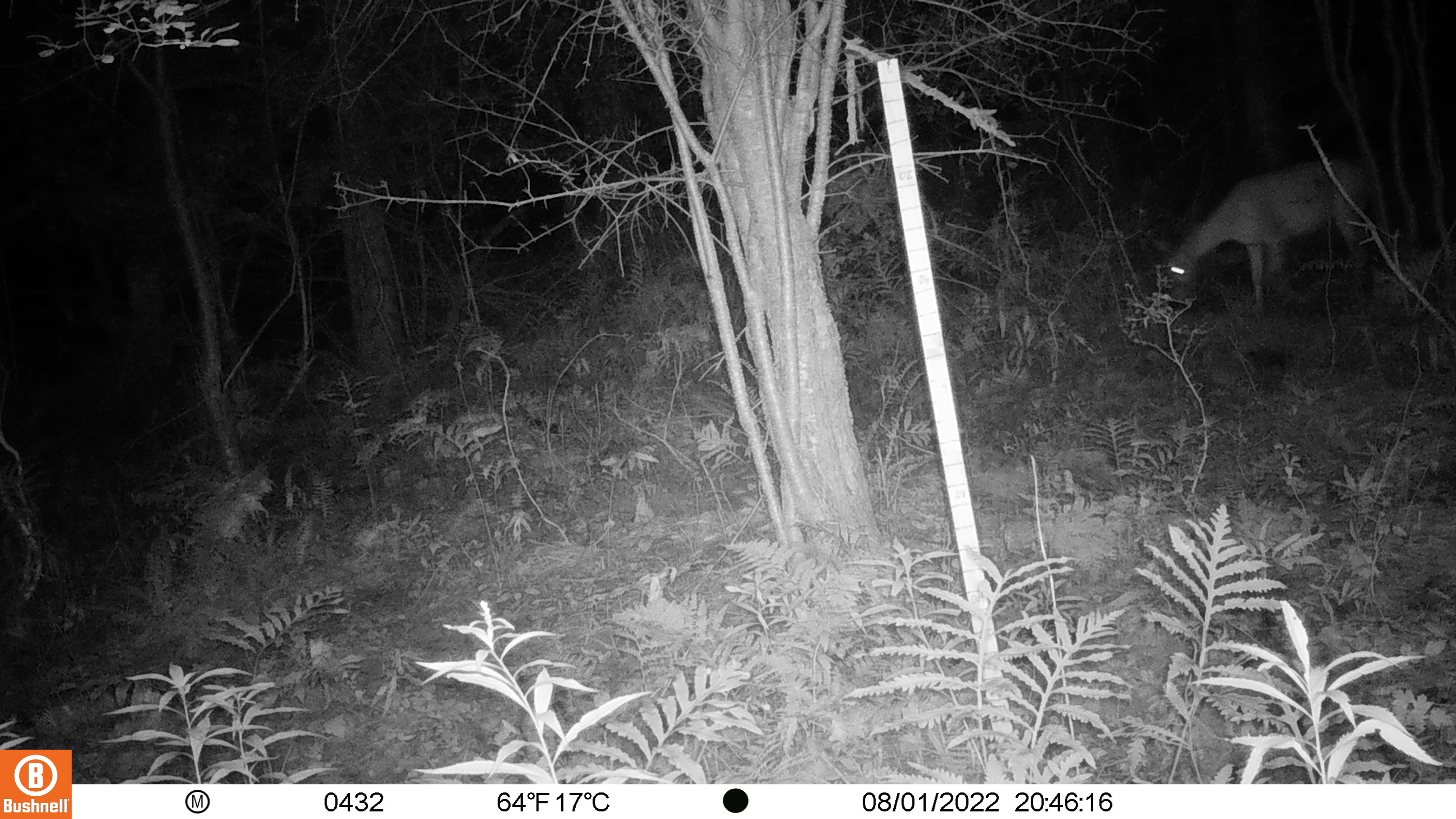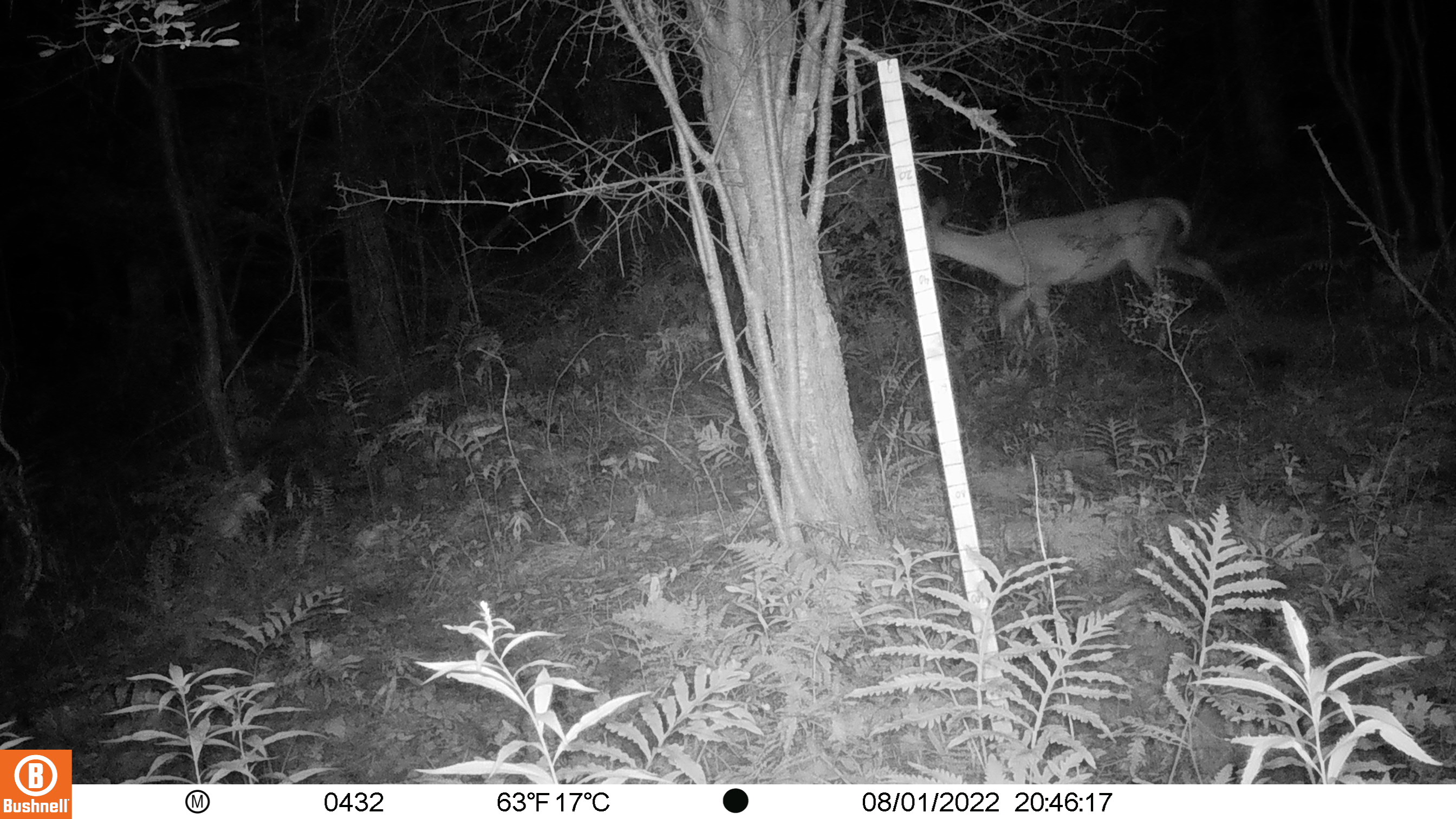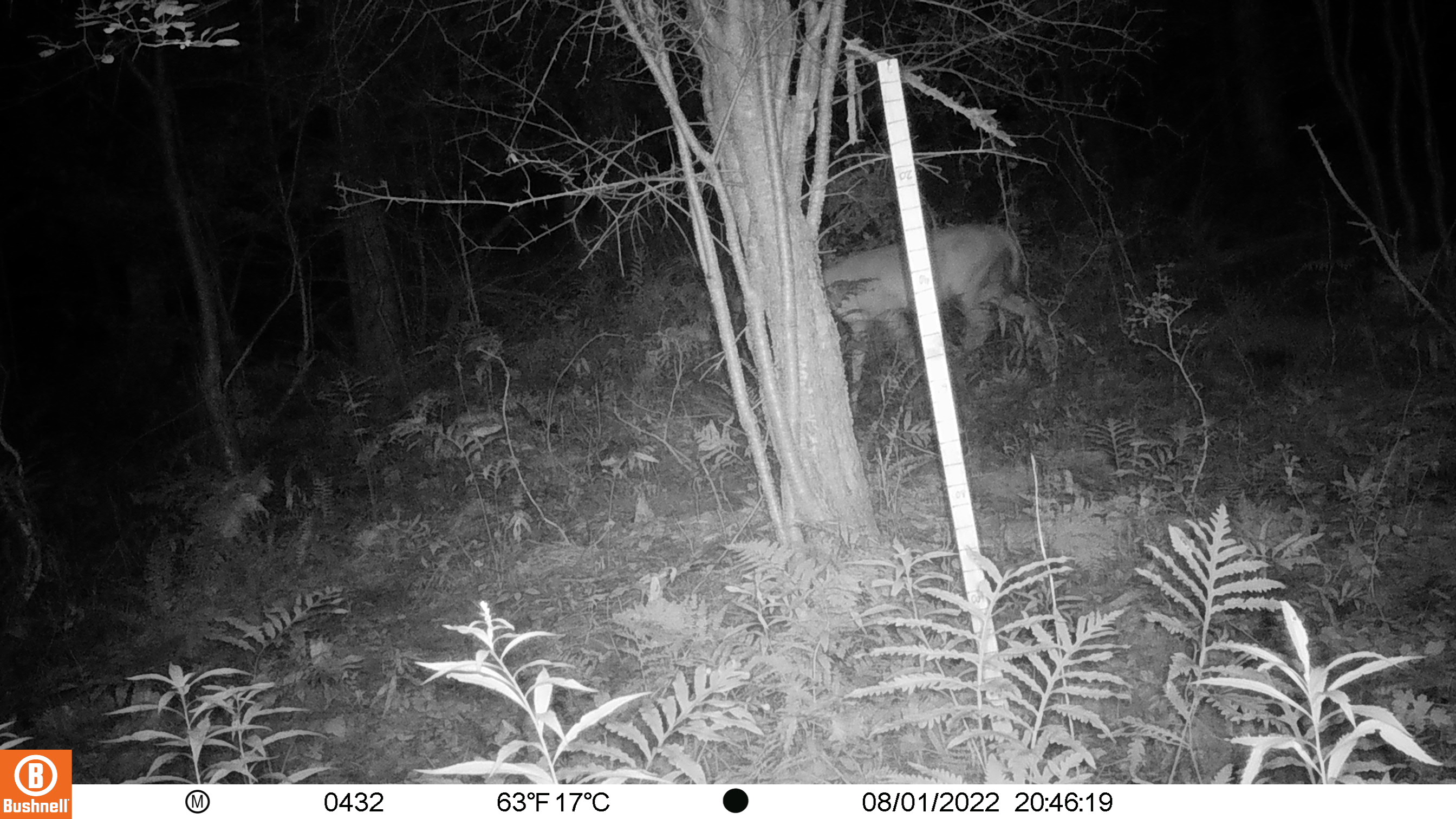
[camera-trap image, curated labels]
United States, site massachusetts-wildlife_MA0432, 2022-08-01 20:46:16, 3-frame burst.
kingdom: Animalia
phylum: Chordata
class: Mammalia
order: Artiodactyla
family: Cervidae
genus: Odocoileus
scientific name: Odocoileus virginianus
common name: white-tailed deer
White-tailed deer (Odocoileus virginianus).